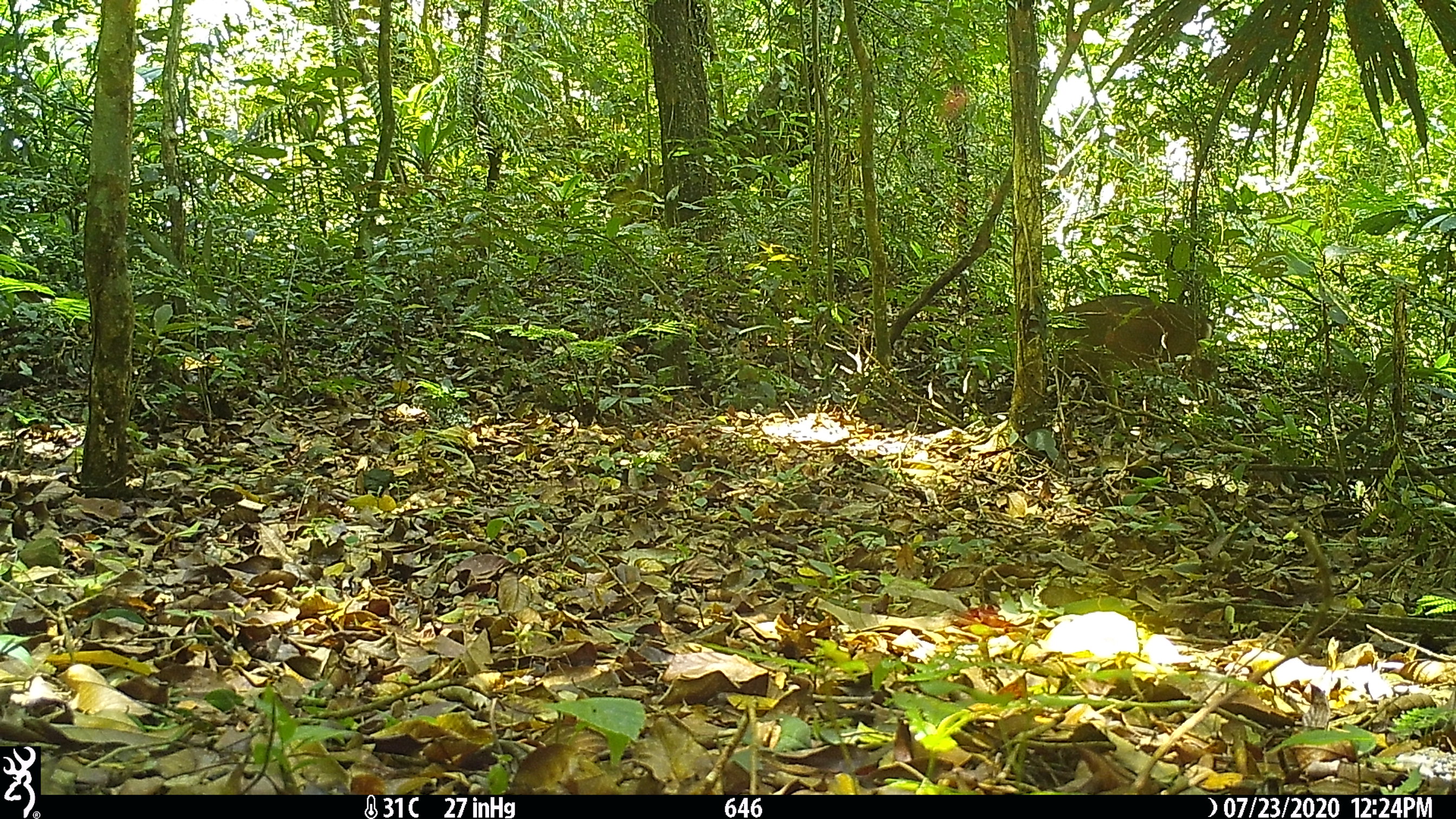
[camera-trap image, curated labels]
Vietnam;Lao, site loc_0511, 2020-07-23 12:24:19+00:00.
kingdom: Animalia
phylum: Chordata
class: Mammalia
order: Artiodactyla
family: Cervidae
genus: Muntiacus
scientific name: Muntiacus vuquangensis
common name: large-antlered muntjac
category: large antlered muntjac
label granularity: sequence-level